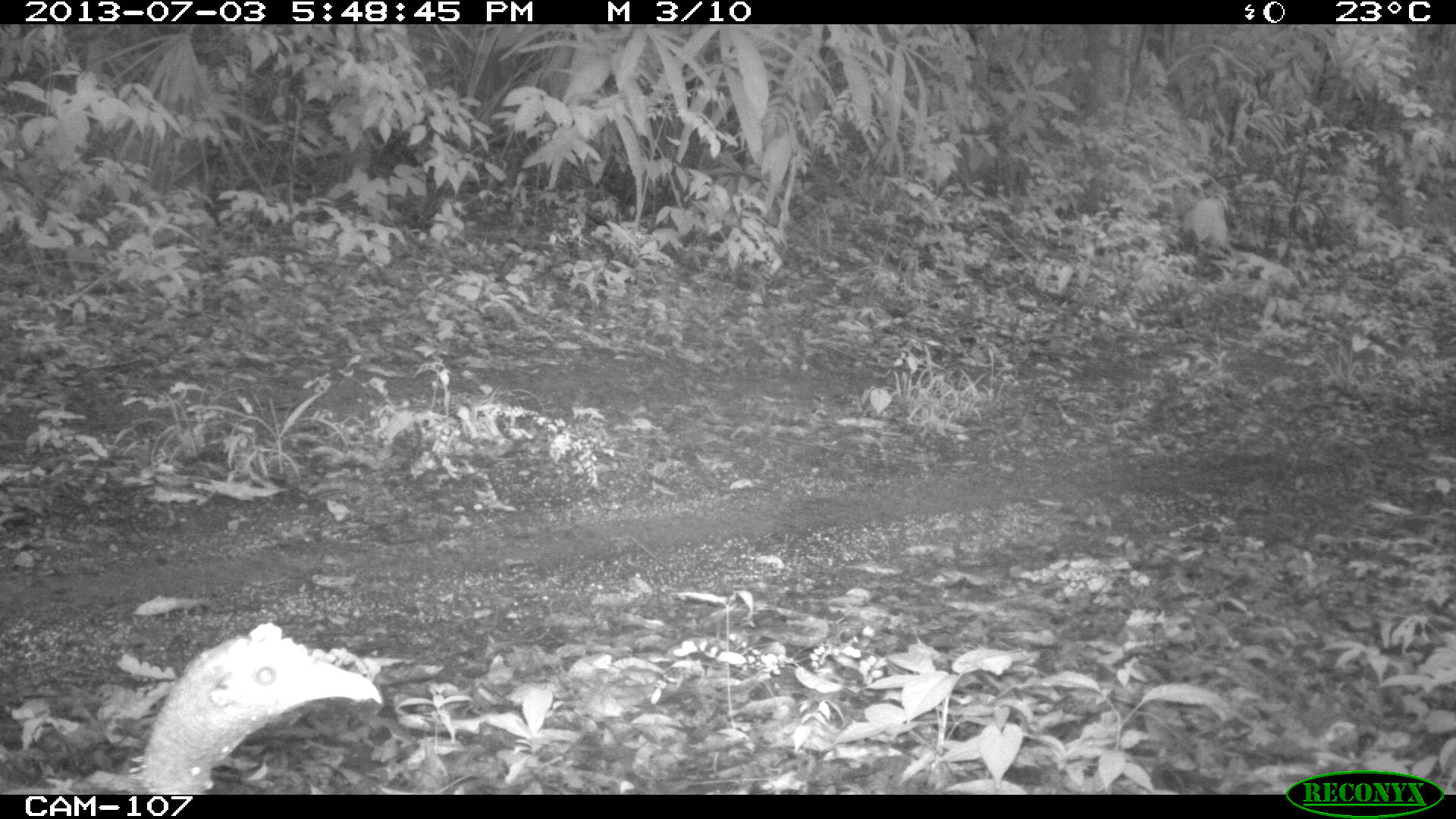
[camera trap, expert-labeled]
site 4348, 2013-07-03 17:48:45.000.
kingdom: Animalia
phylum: Chordata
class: Aves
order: Galliformes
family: Phasianidae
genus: Meleagris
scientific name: Meleagris ocellata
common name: ocellated turkey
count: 1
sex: female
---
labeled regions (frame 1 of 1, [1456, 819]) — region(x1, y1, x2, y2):
meleagris ocellata: region(62, 620, 384, 795)